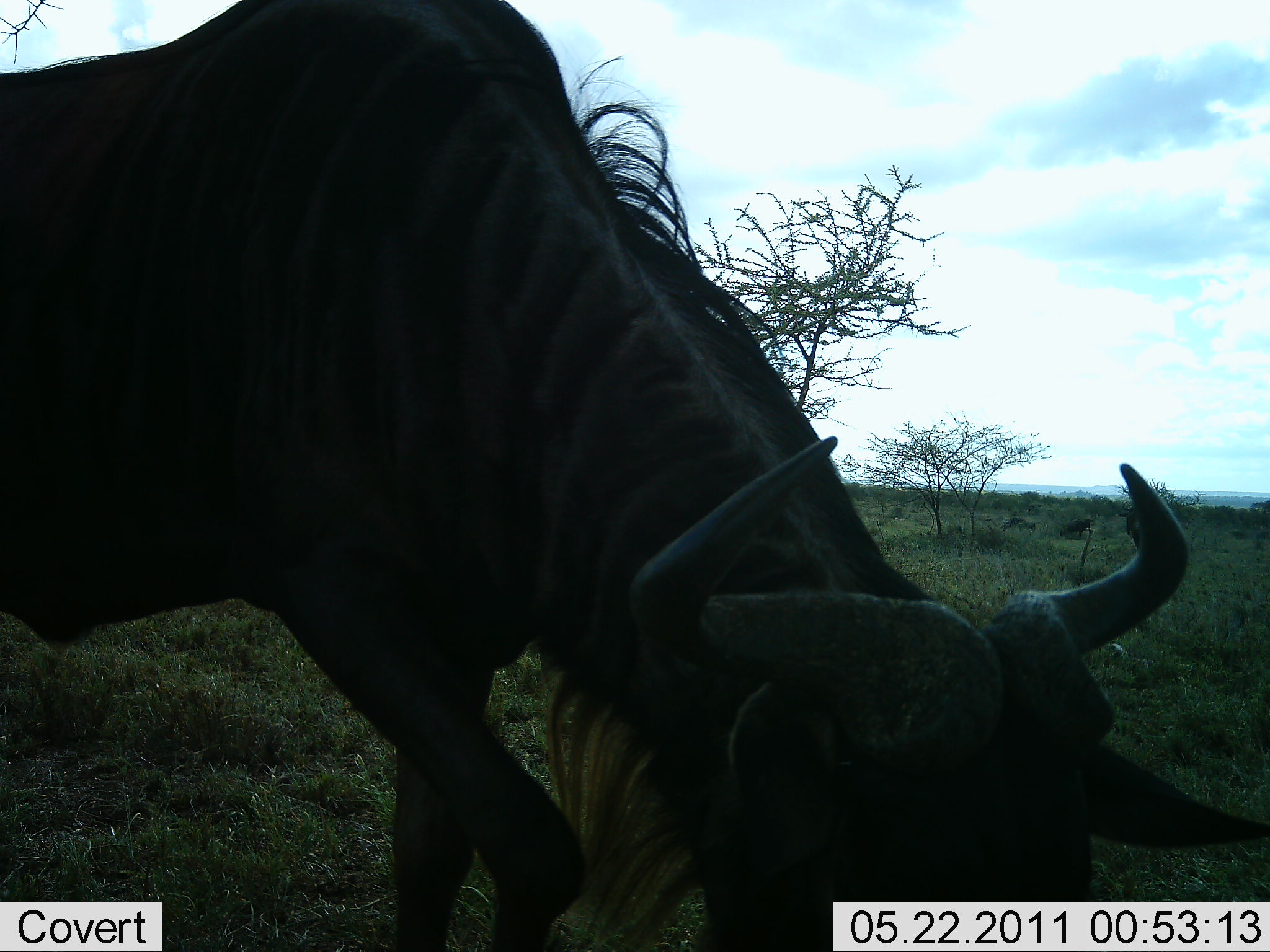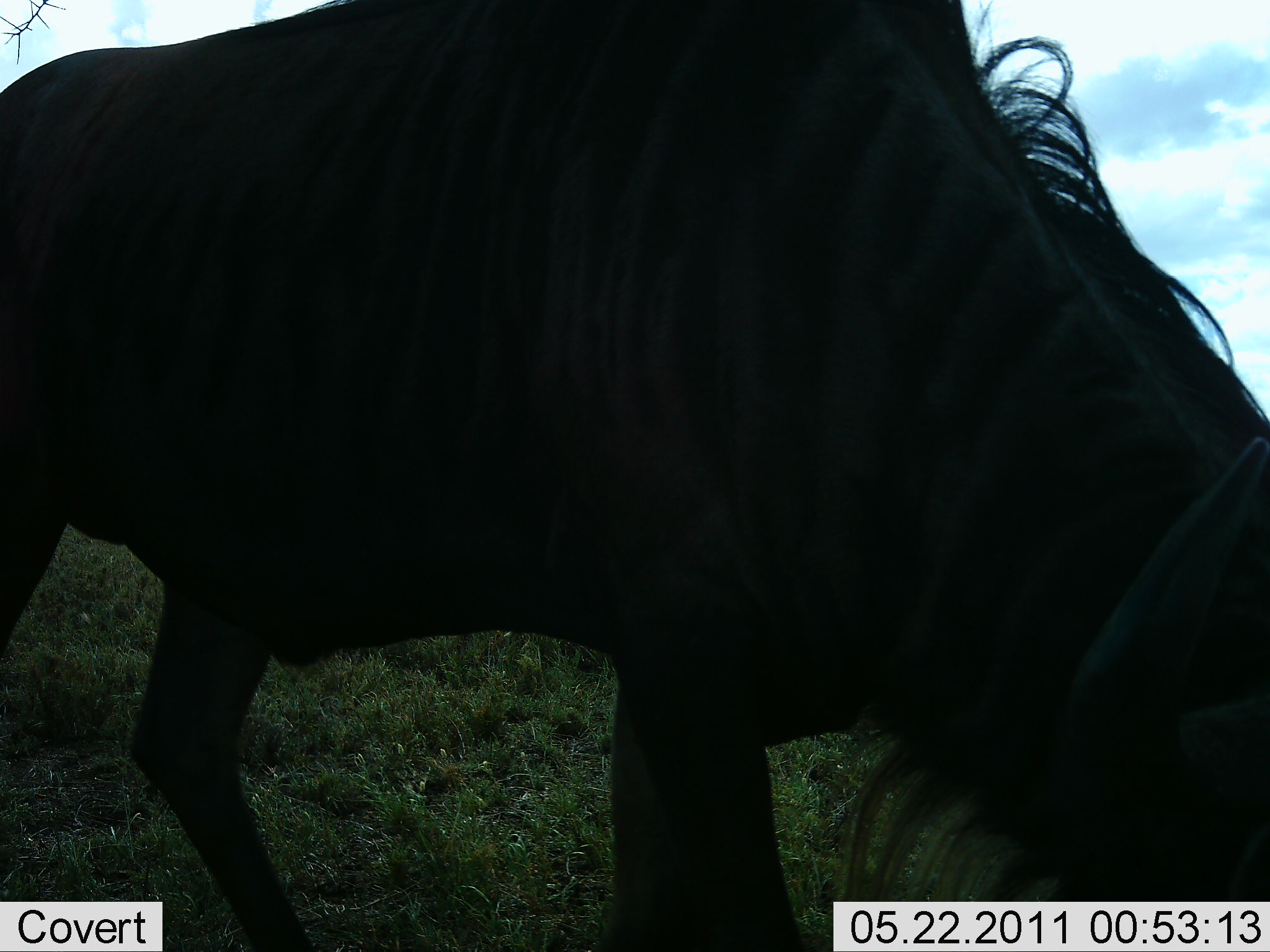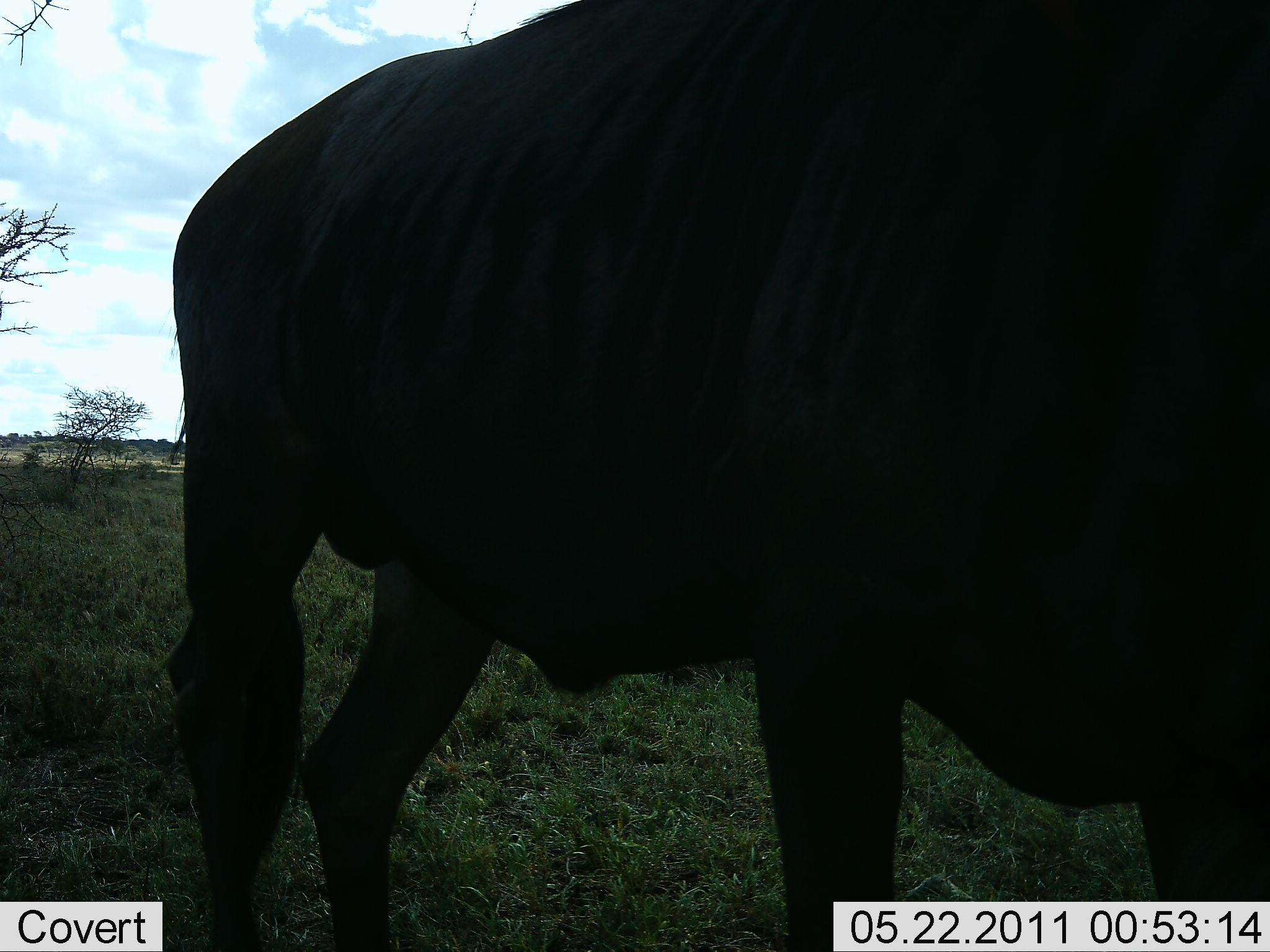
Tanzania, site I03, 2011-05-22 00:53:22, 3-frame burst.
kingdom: Animalia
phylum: Chordata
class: Mammalia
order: Artiodactyla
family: Bovidae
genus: Connochaetes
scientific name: Connochaetes taurinus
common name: blue wildebeest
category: wildebeest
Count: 1.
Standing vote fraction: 27%.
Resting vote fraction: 0%.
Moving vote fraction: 64%.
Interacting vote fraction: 0%.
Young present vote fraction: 0%.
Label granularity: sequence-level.